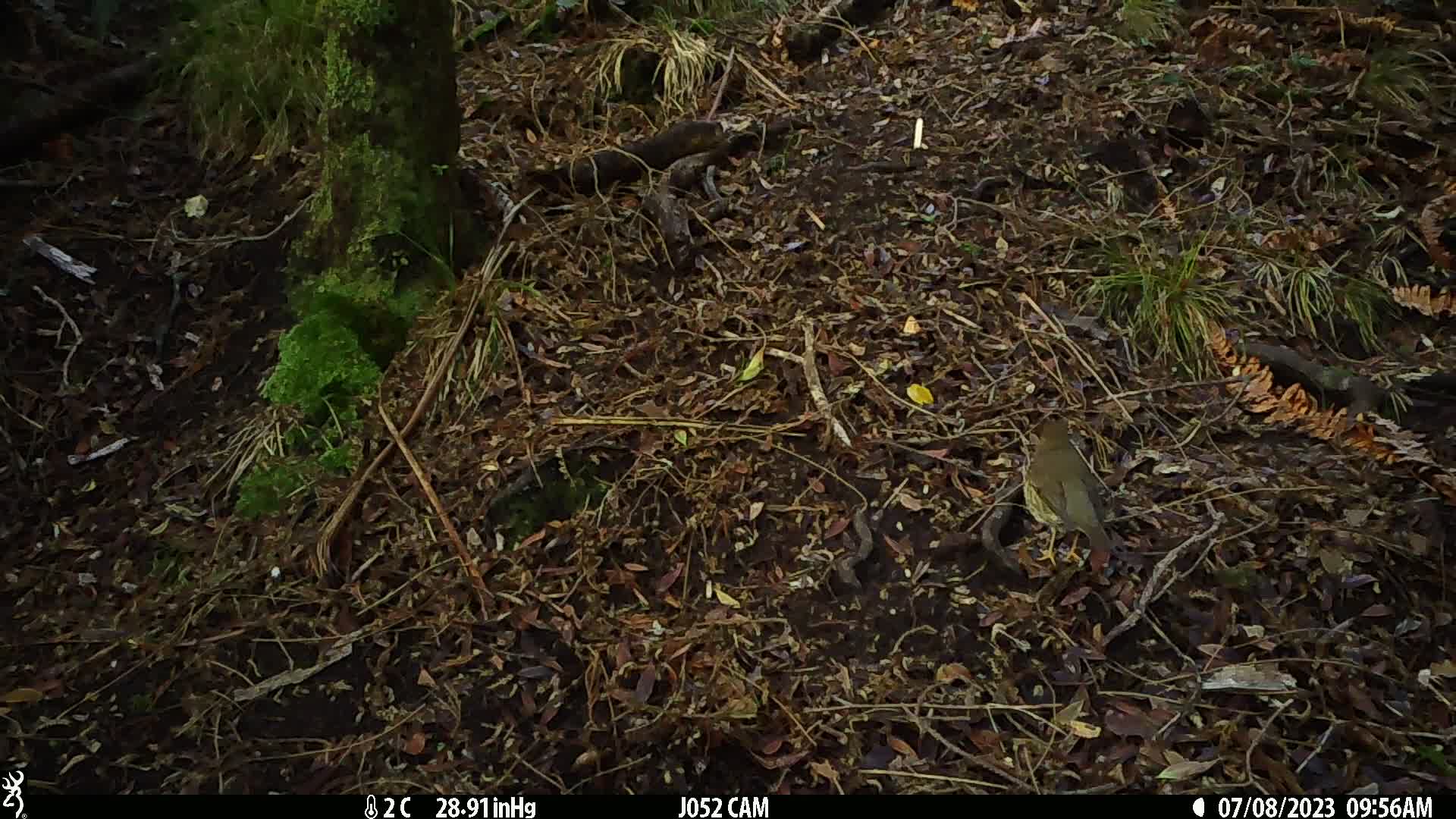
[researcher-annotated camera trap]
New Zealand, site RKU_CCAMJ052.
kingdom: Animalia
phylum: Chordata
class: Aves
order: Passeriformes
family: Turdidae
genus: Turdus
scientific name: Turdus philomelos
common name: song thrush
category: thrush